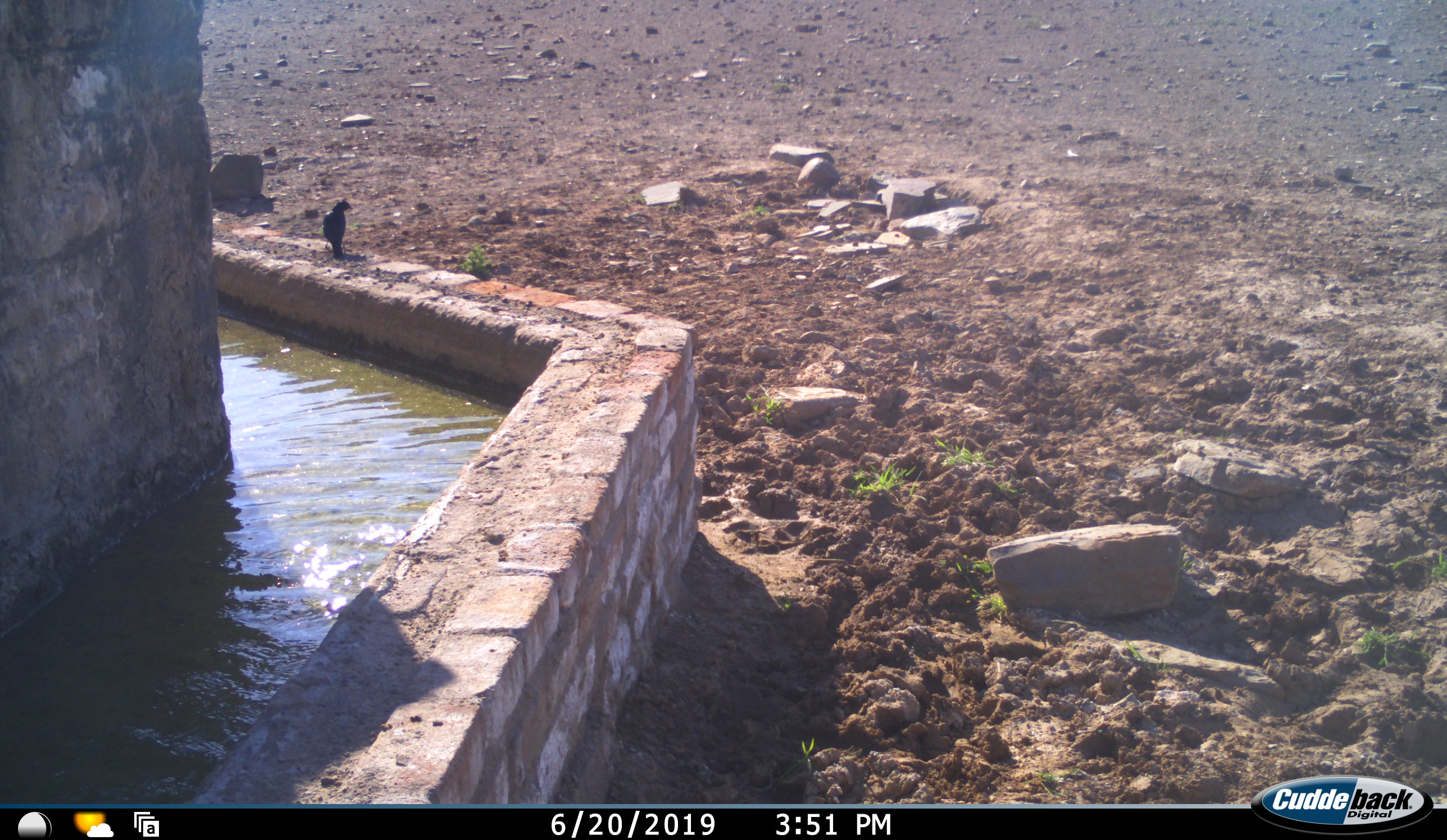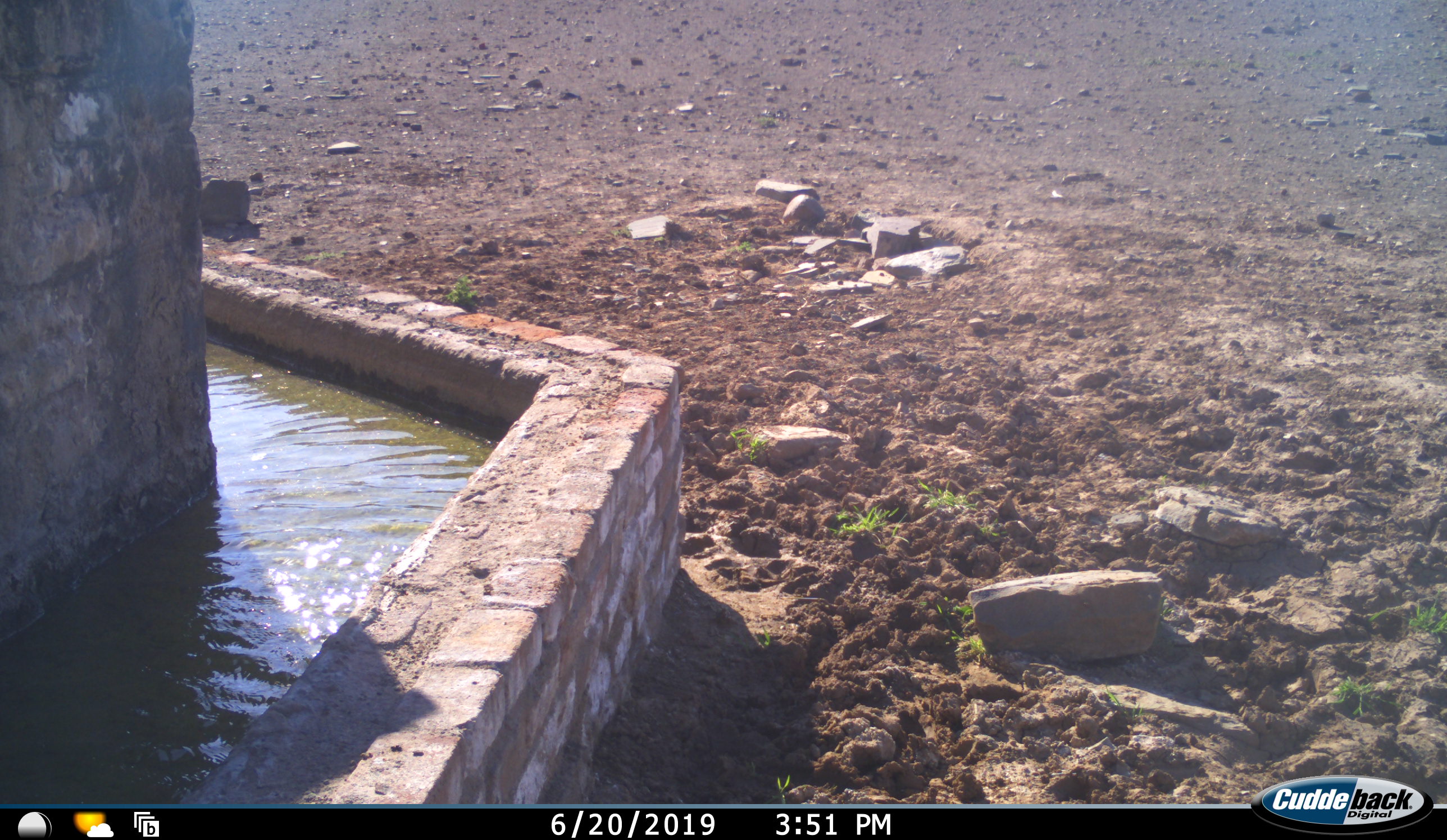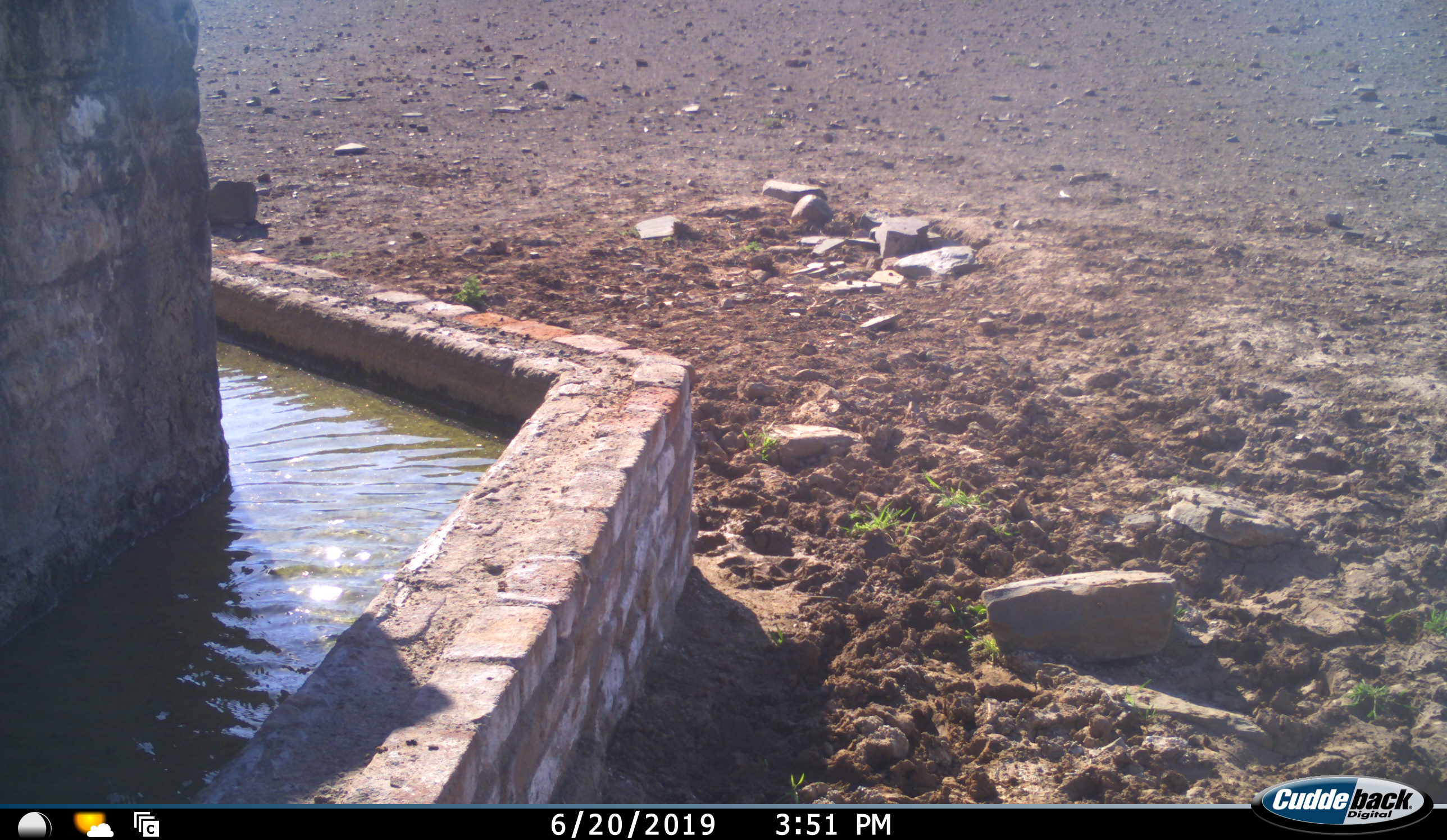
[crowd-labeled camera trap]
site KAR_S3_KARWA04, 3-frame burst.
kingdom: Animalia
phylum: Chordata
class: Aves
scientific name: Aves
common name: bird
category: birdother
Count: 1.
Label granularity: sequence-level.